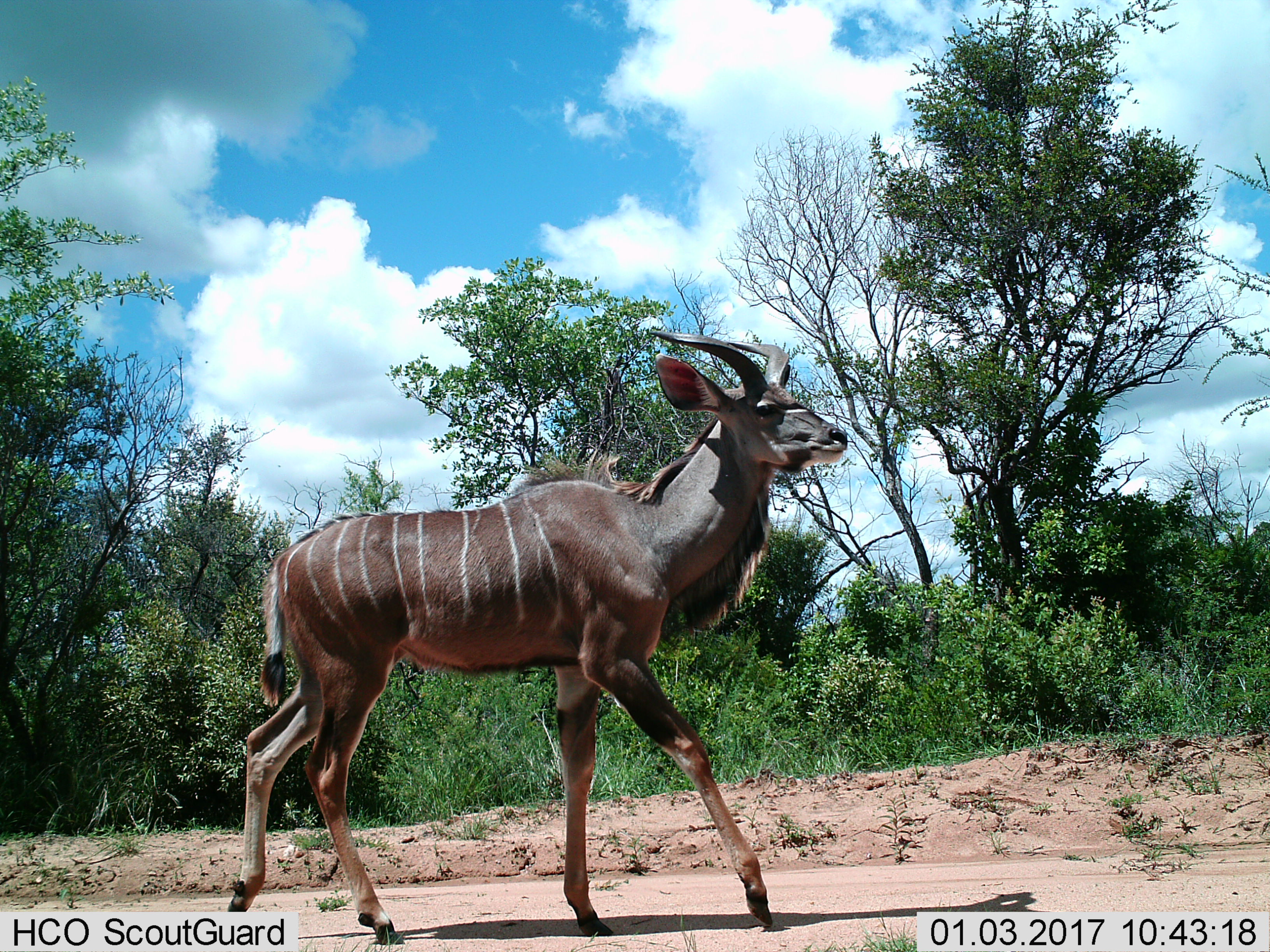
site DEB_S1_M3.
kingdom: Animalia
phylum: Chordata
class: Mammalia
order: Artiodactyla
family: Bovidae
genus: Tragelaphus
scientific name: Tragelaphus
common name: kudu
Kudu (Tragelaphus), count 1. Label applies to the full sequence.